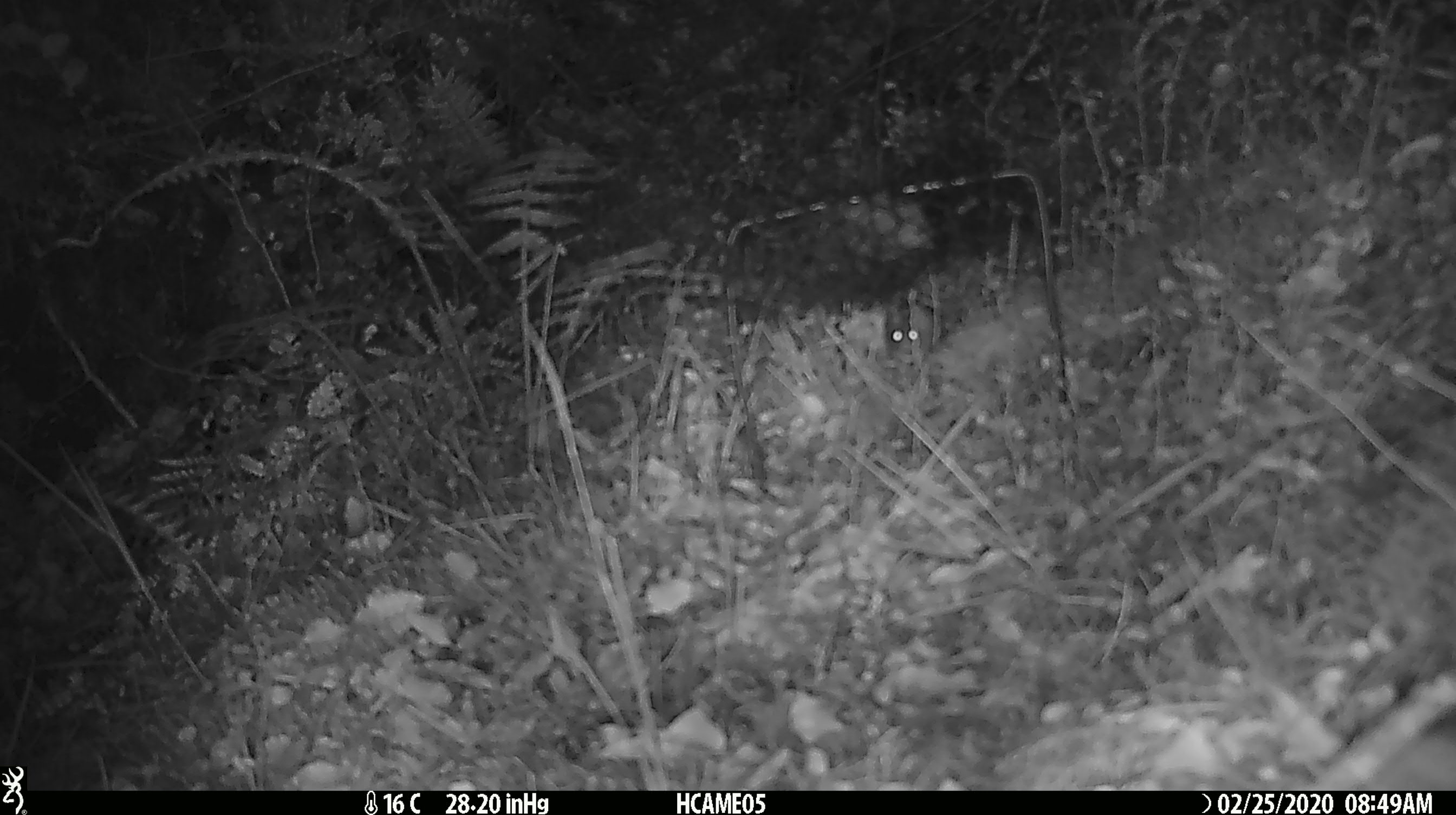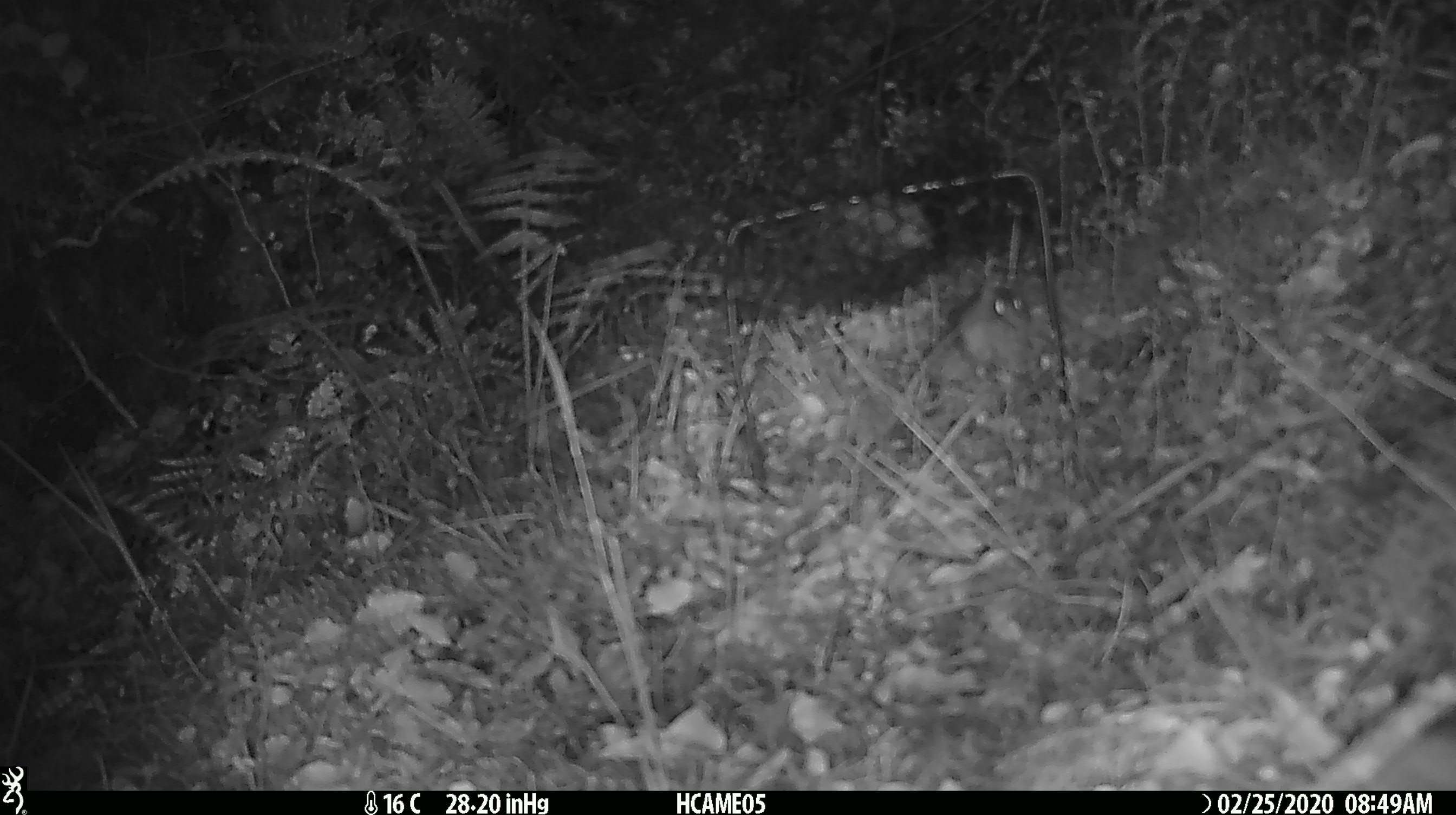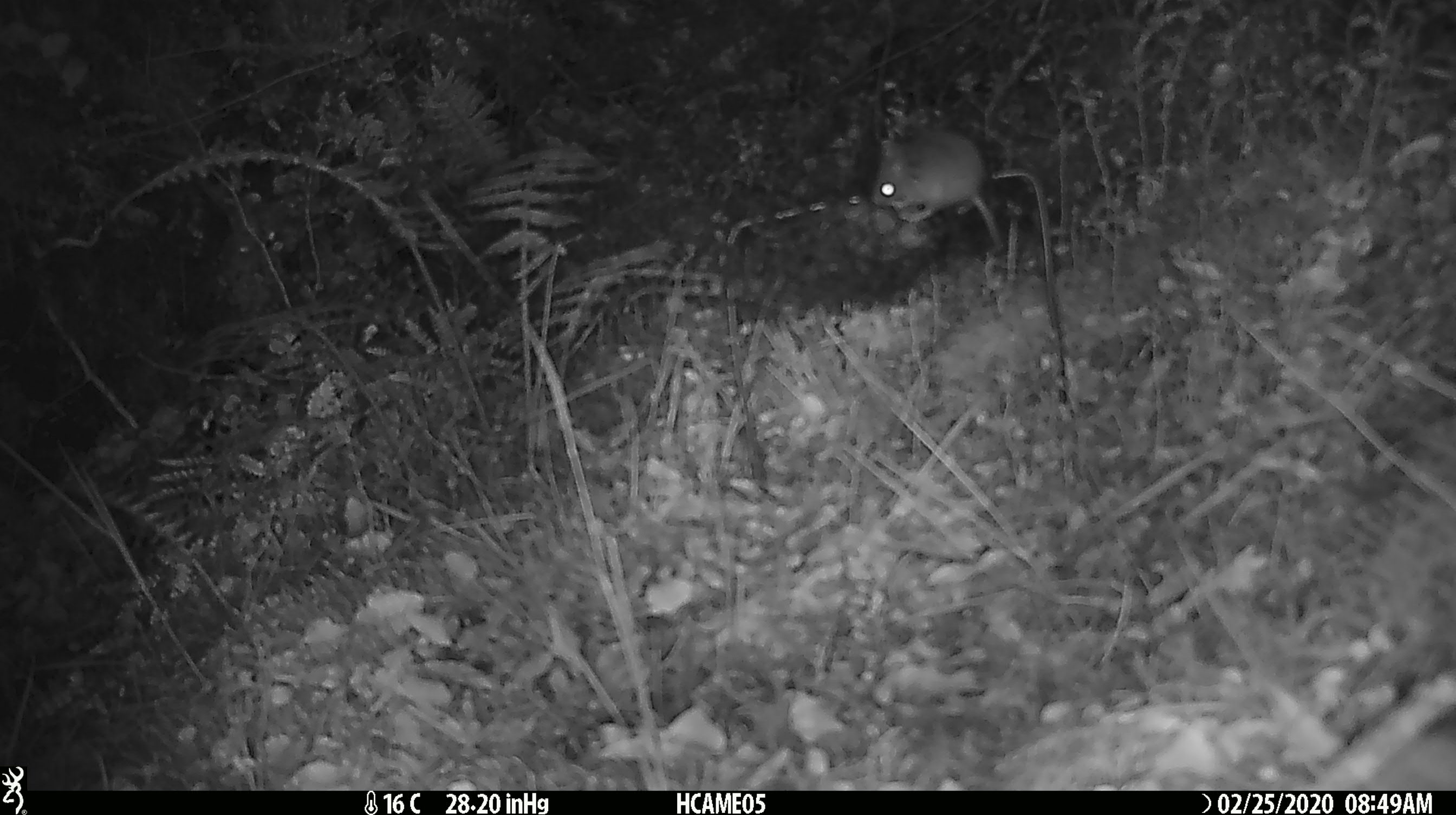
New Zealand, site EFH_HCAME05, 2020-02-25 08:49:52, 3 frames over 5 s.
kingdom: Animalia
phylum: Chordata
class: Mammalia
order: Rodentia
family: Muridae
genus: Mus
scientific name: Mus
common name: mouse